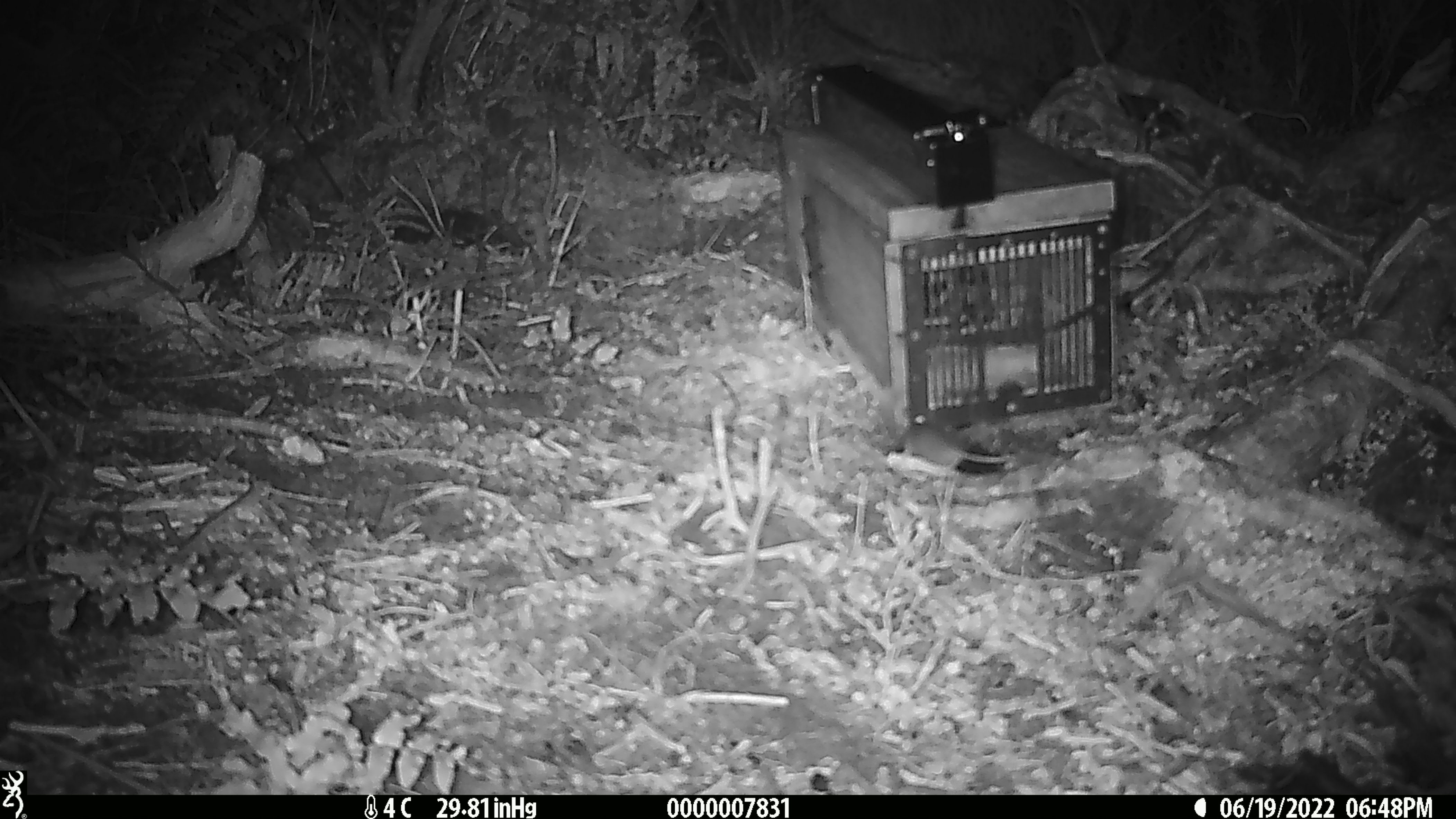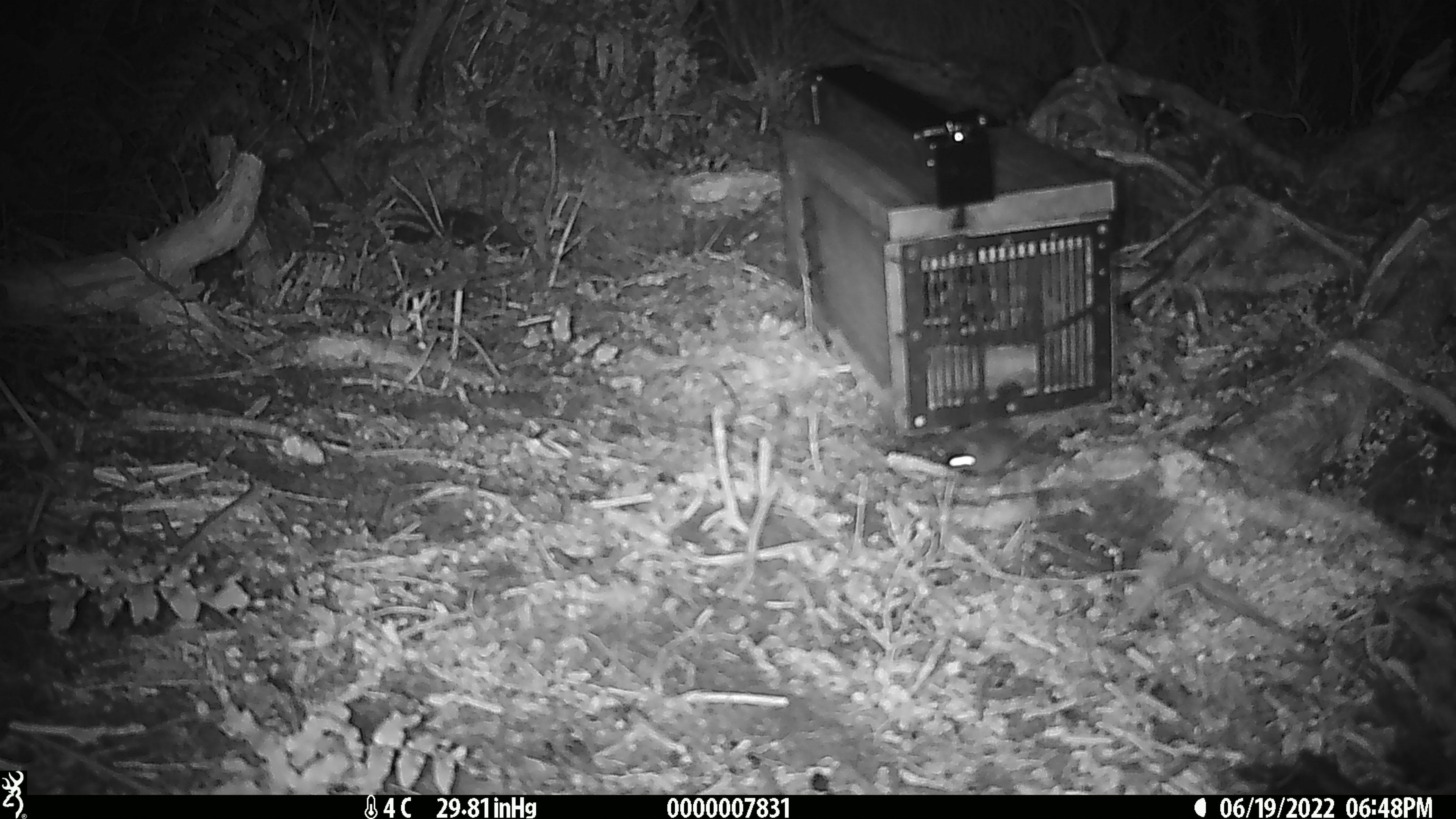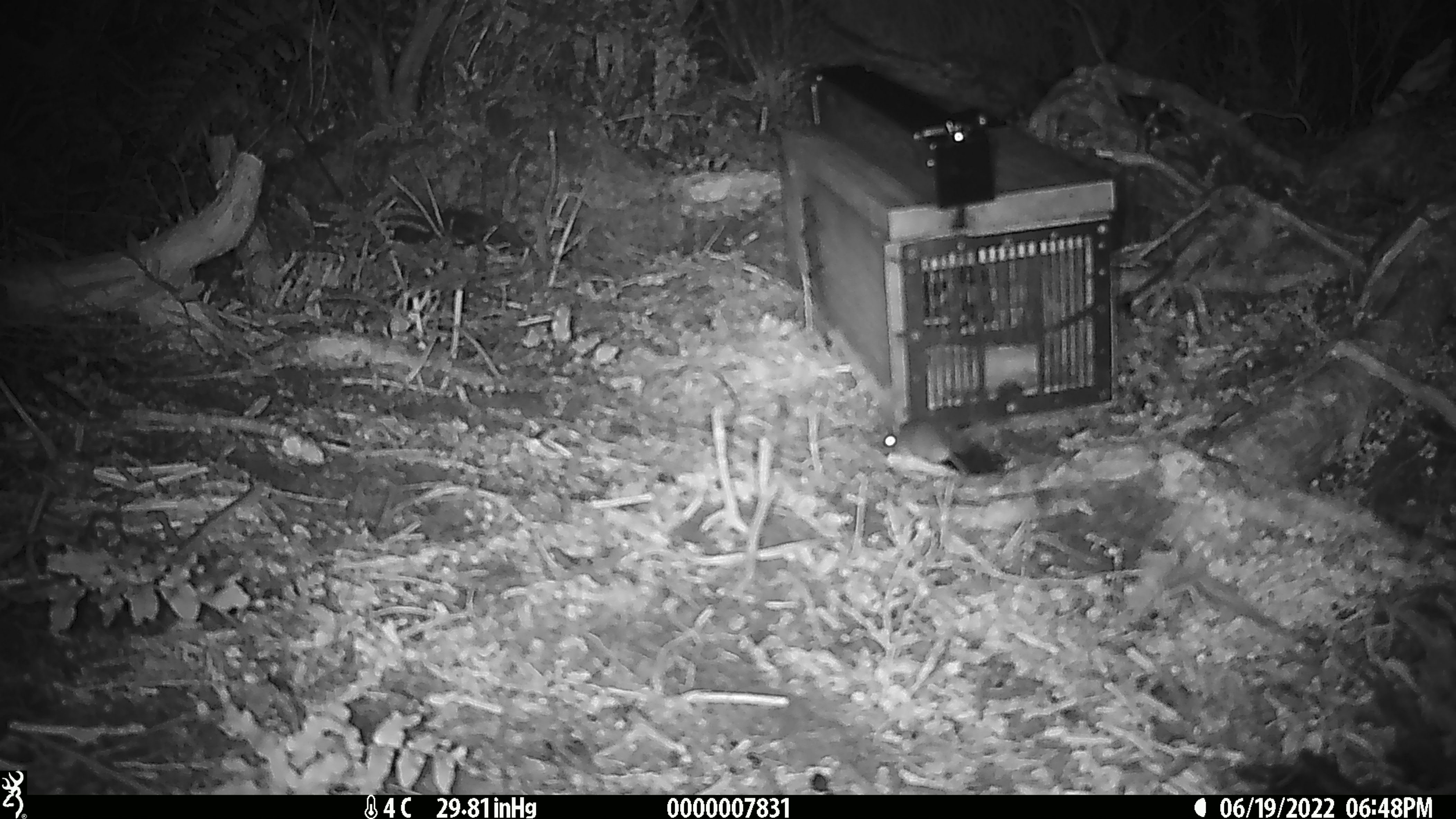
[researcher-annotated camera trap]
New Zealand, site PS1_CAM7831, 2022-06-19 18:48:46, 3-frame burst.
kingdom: Animalia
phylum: Chordata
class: Mammalia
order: Rodentia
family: Muridae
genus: Mus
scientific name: Mus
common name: mouse